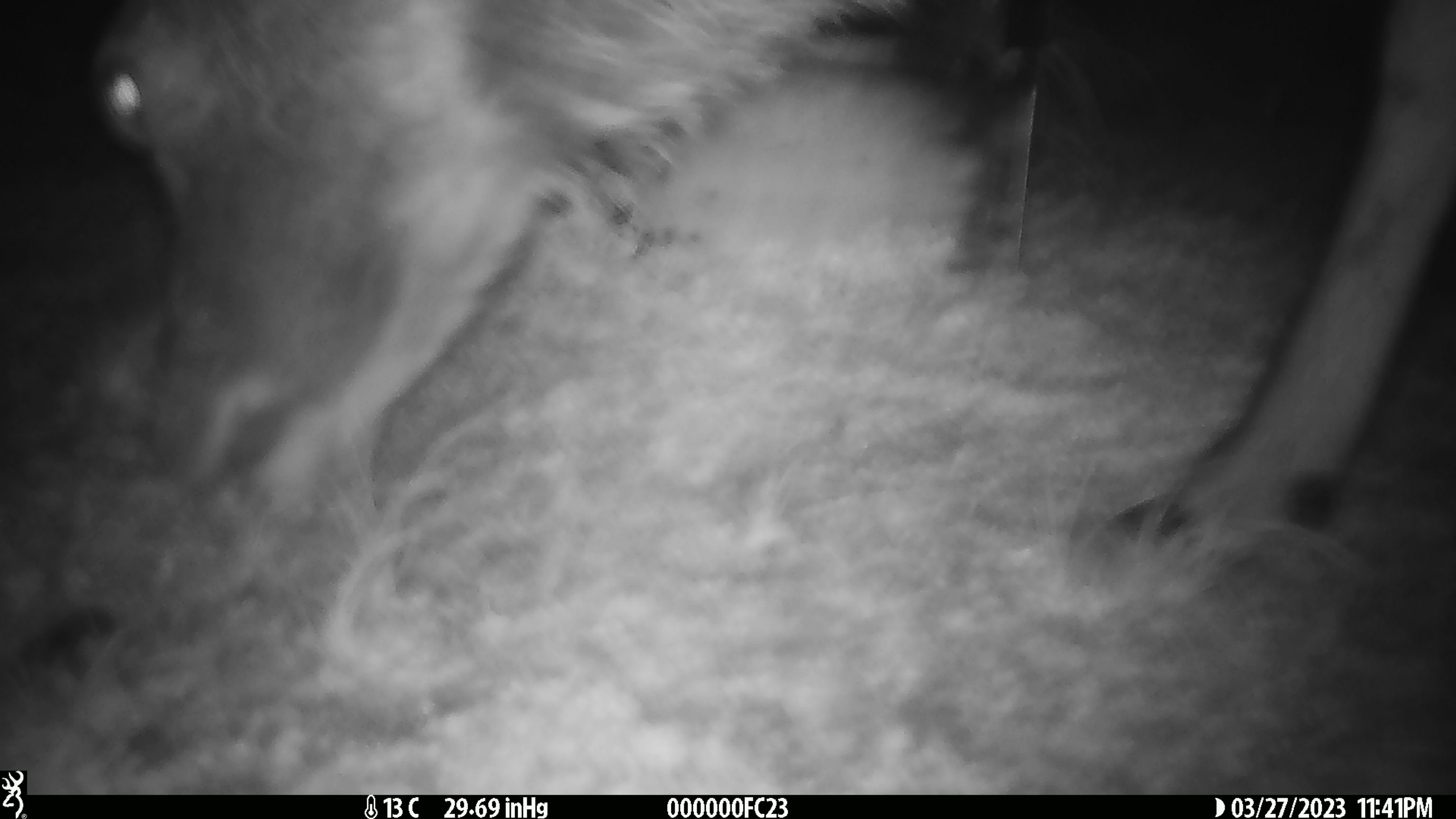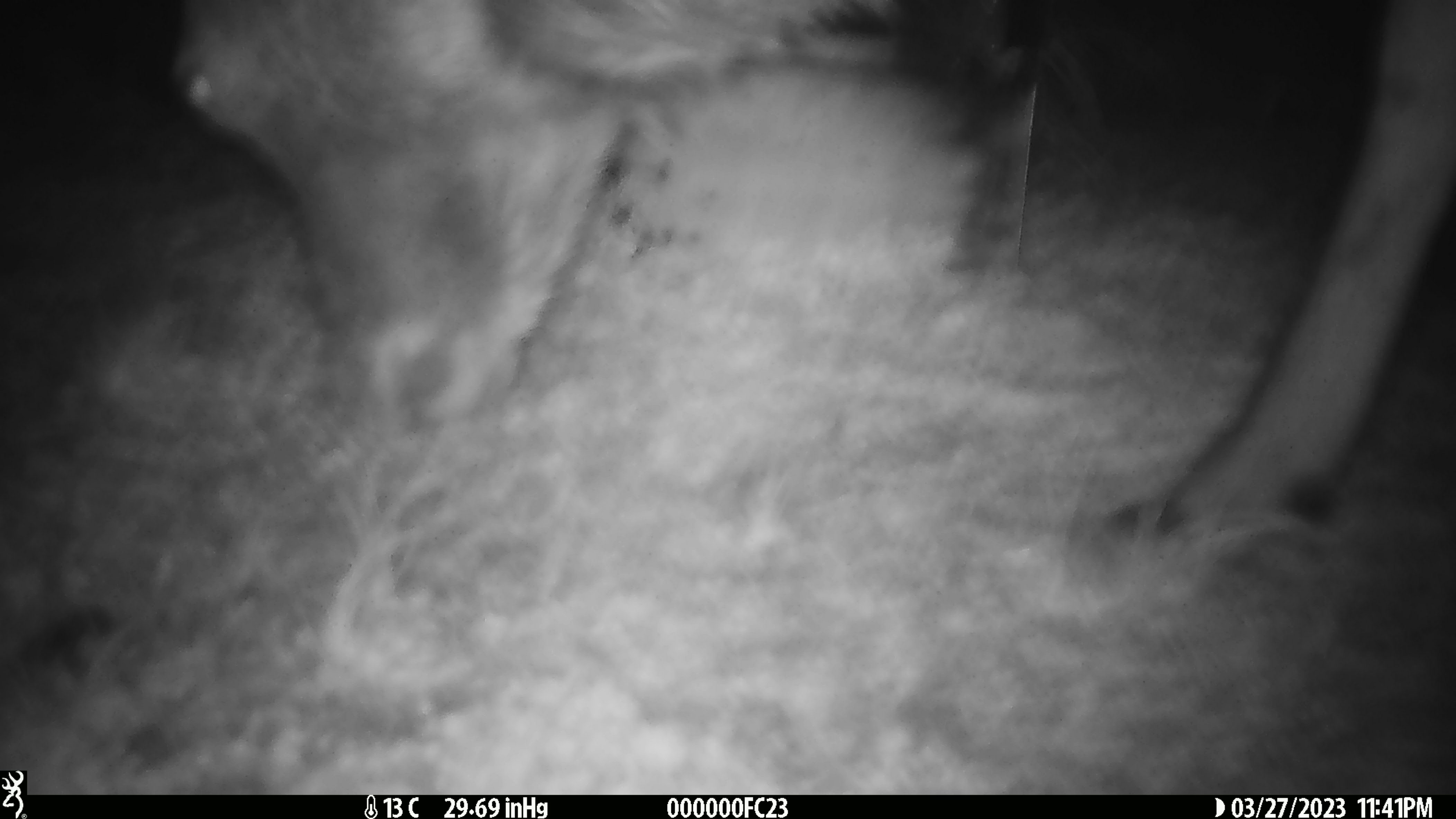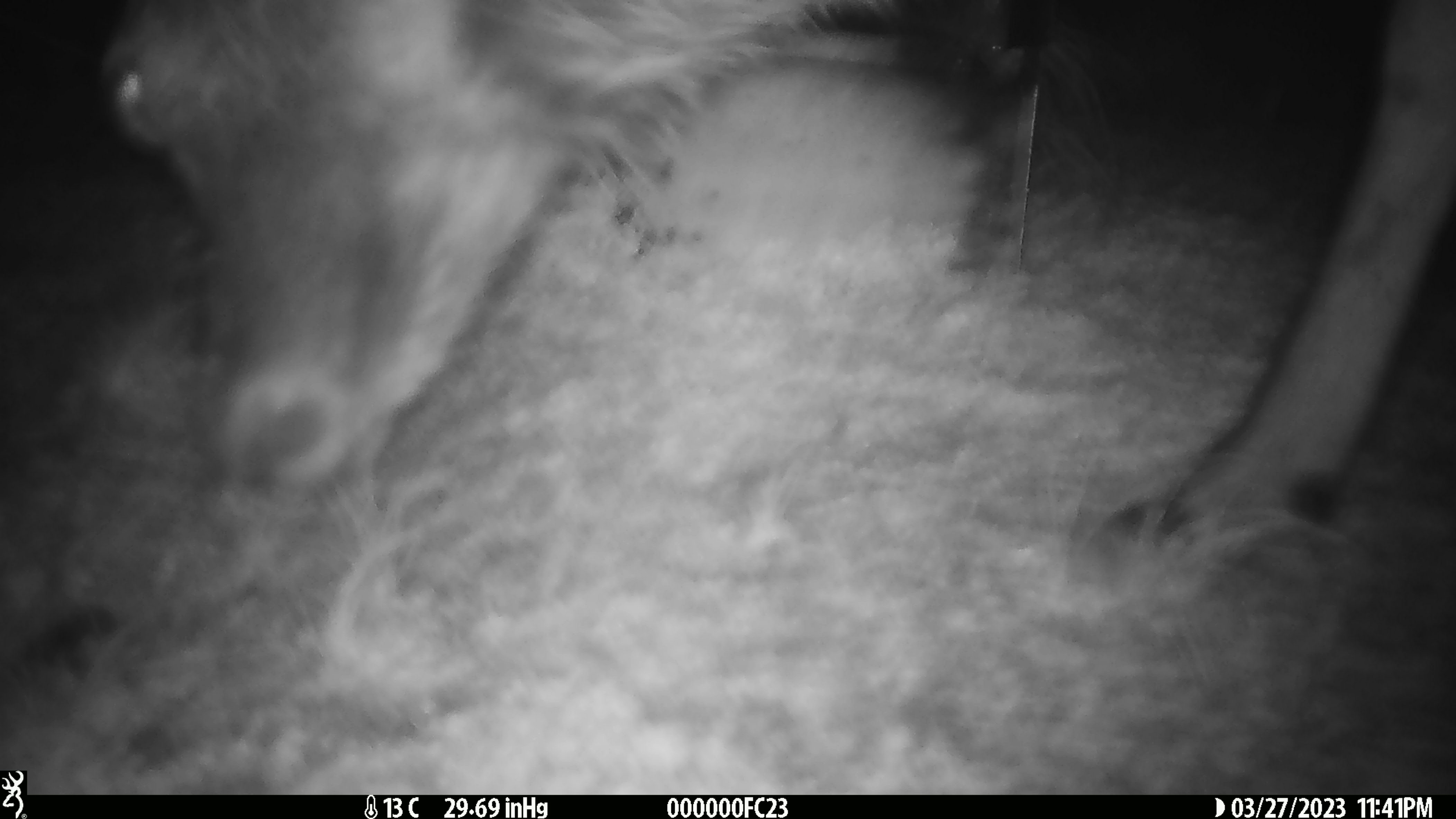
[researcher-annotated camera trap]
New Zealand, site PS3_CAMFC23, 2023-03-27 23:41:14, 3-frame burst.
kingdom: Animalia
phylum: Chordata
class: Mammalia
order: Artiodactyla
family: Cervidae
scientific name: Cervidae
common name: deer